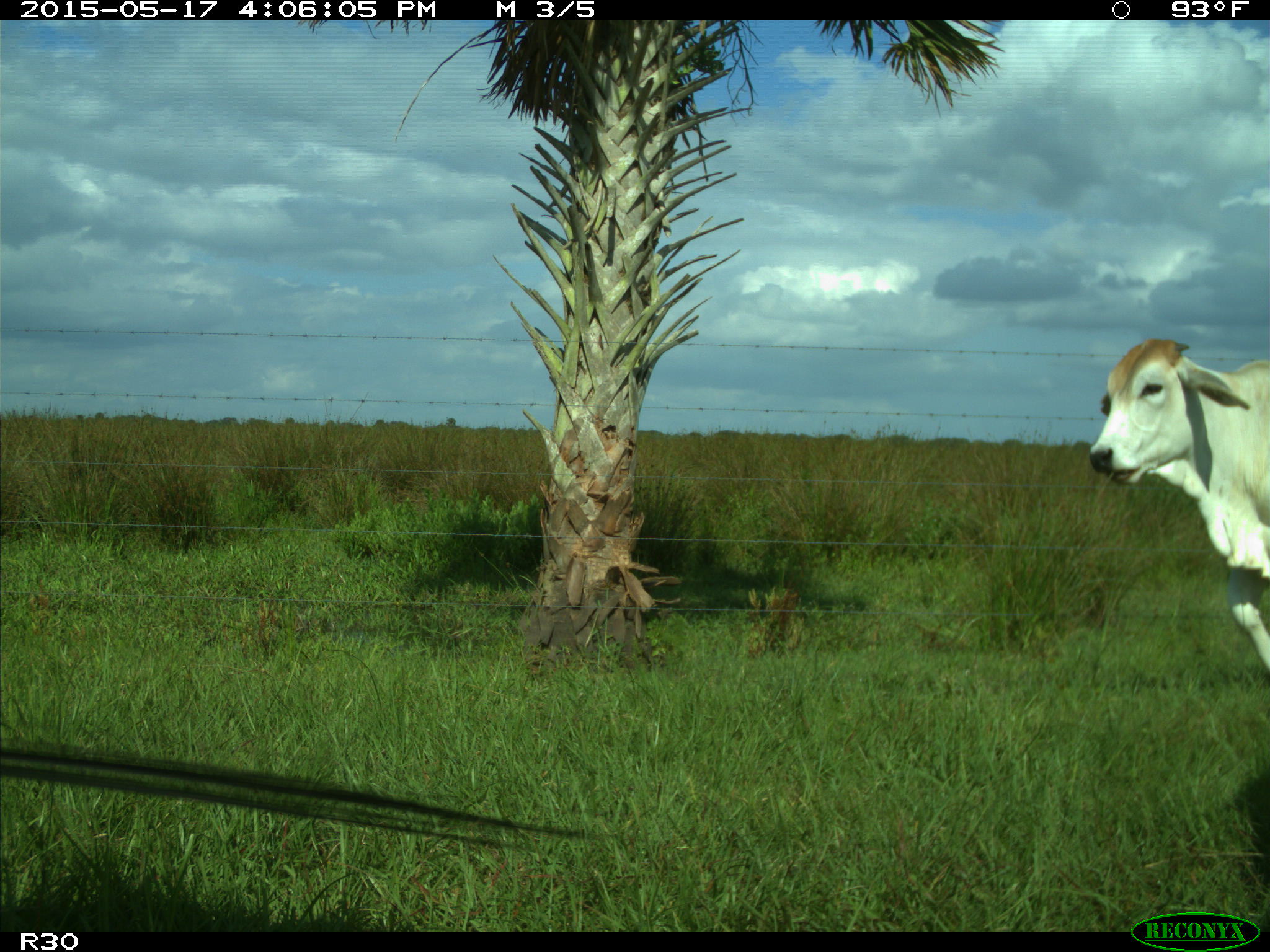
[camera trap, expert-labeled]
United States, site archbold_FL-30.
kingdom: Animalia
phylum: Chordata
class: Mammalia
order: Artiodactyla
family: Bovidae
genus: Bos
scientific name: Bos taurus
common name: domestic cow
Bos taurus (domestic cow).